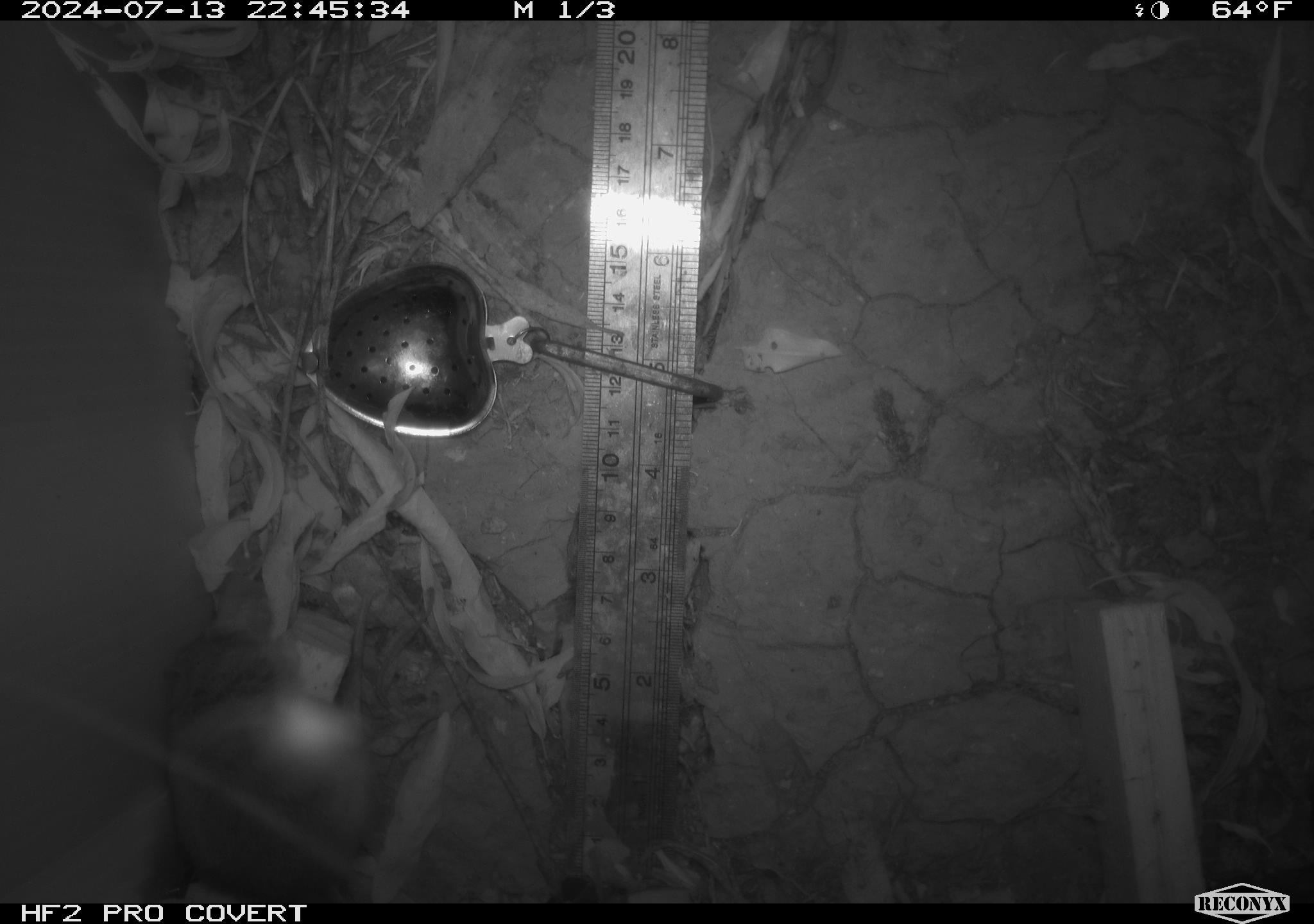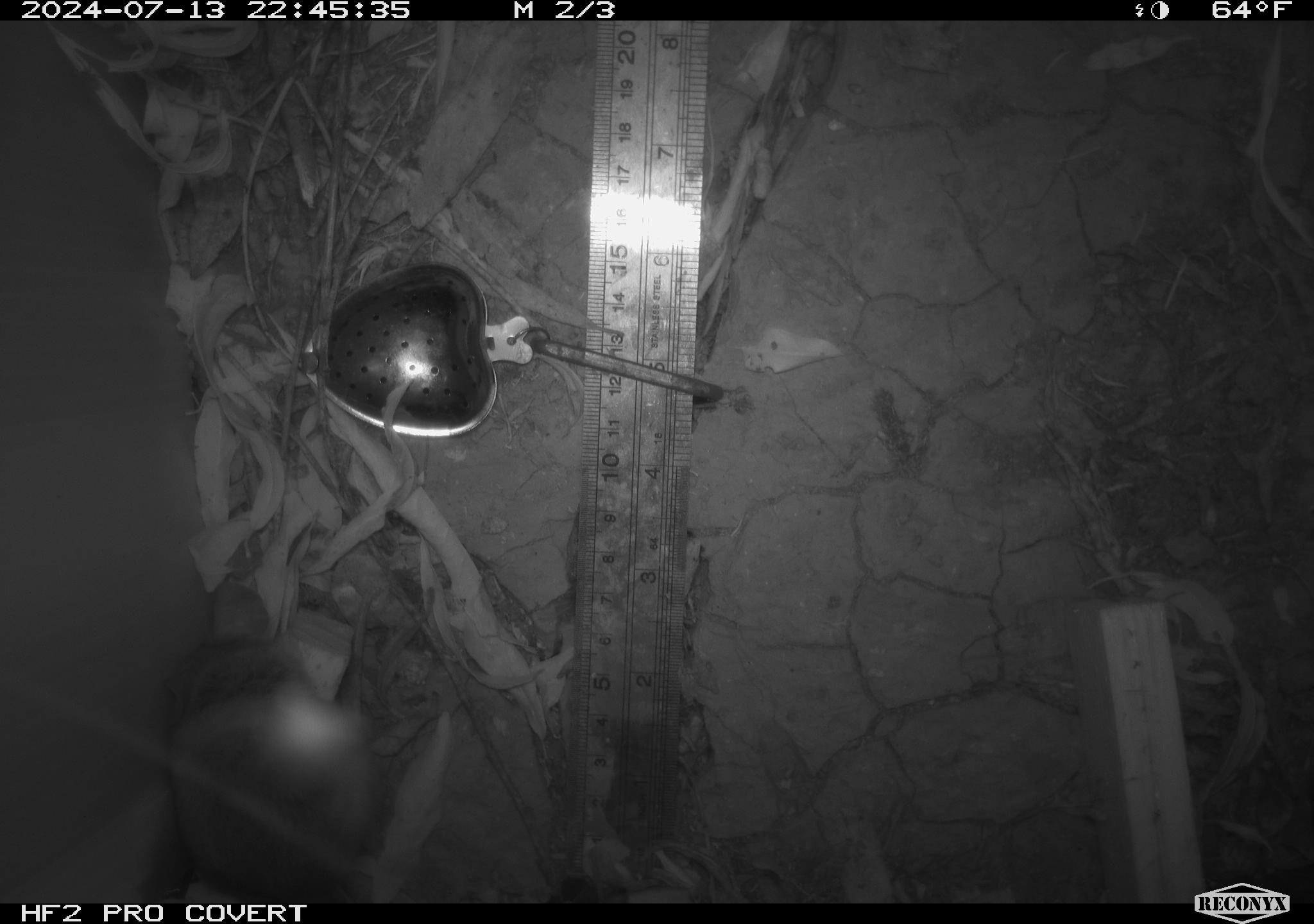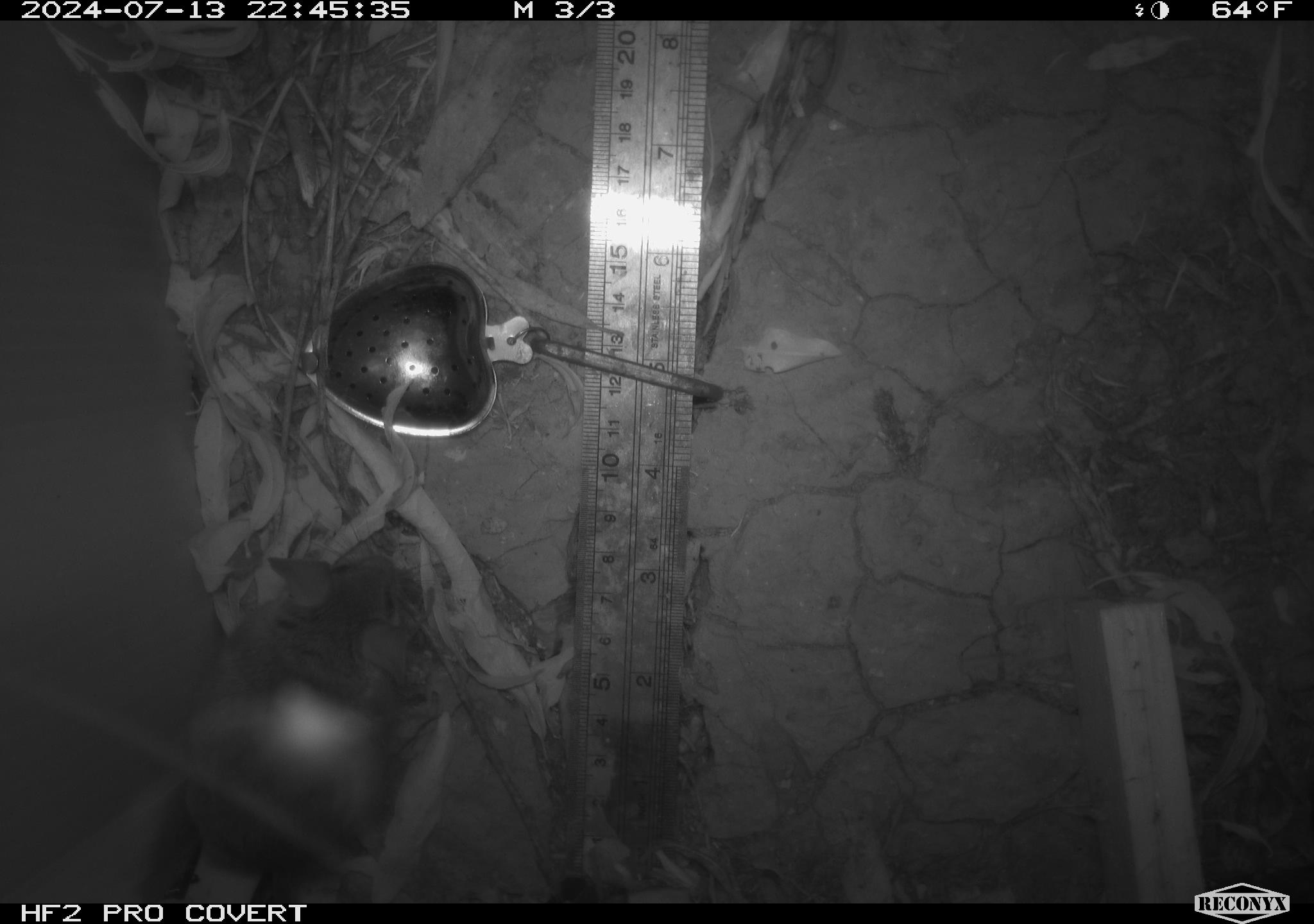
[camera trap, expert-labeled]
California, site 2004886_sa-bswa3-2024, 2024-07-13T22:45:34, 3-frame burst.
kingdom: Animalia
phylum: Chordata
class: Mammalia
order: Rodentia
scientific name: Rodentia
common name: mouse species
Mouse species (Rodentia).